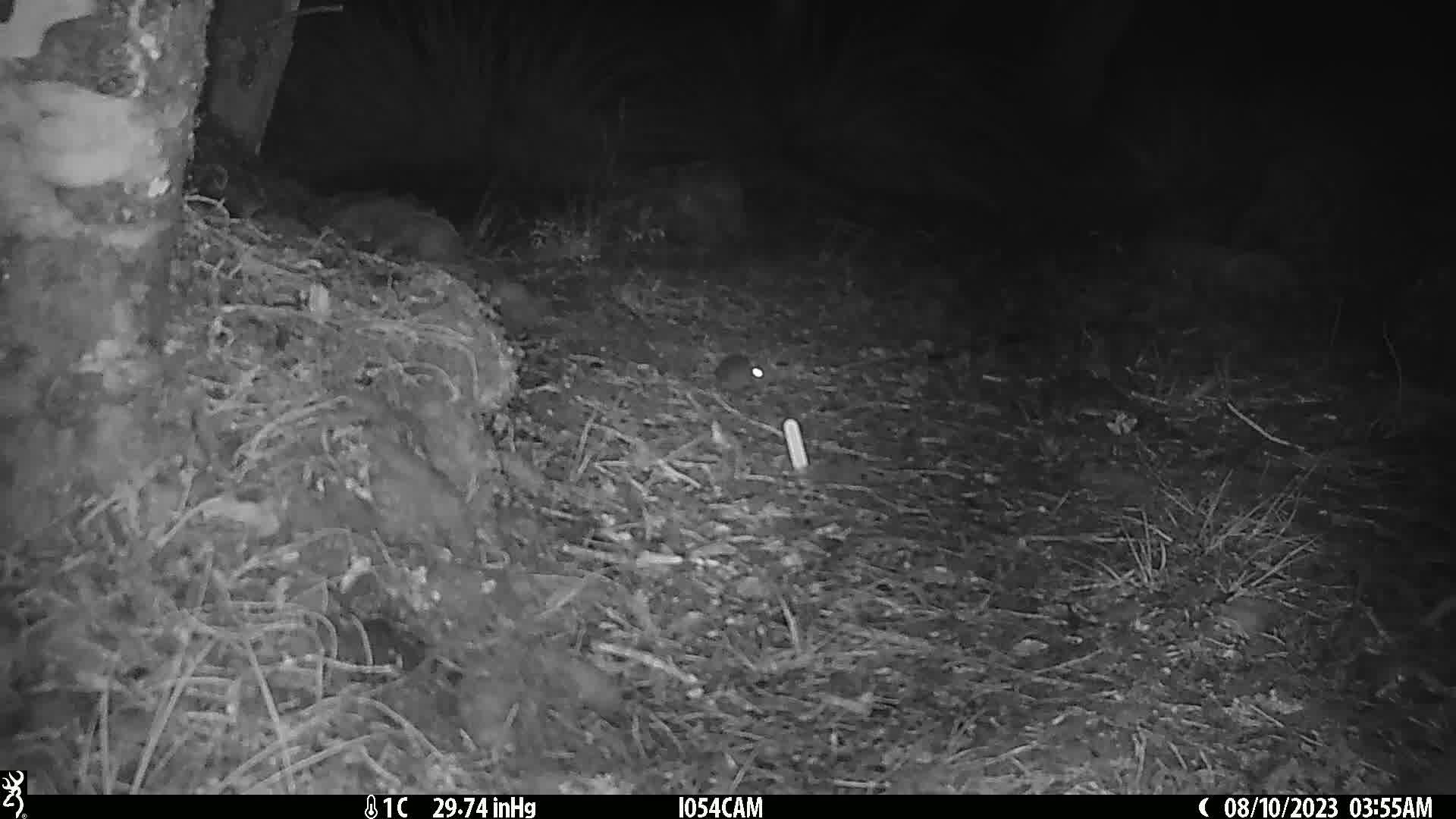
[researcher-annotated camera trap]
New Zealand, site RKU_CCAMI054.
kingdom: Animalia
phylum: Chordata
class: Mammalia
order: Rodentia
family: Muridae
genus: Rattus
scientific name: Rattus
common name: rat